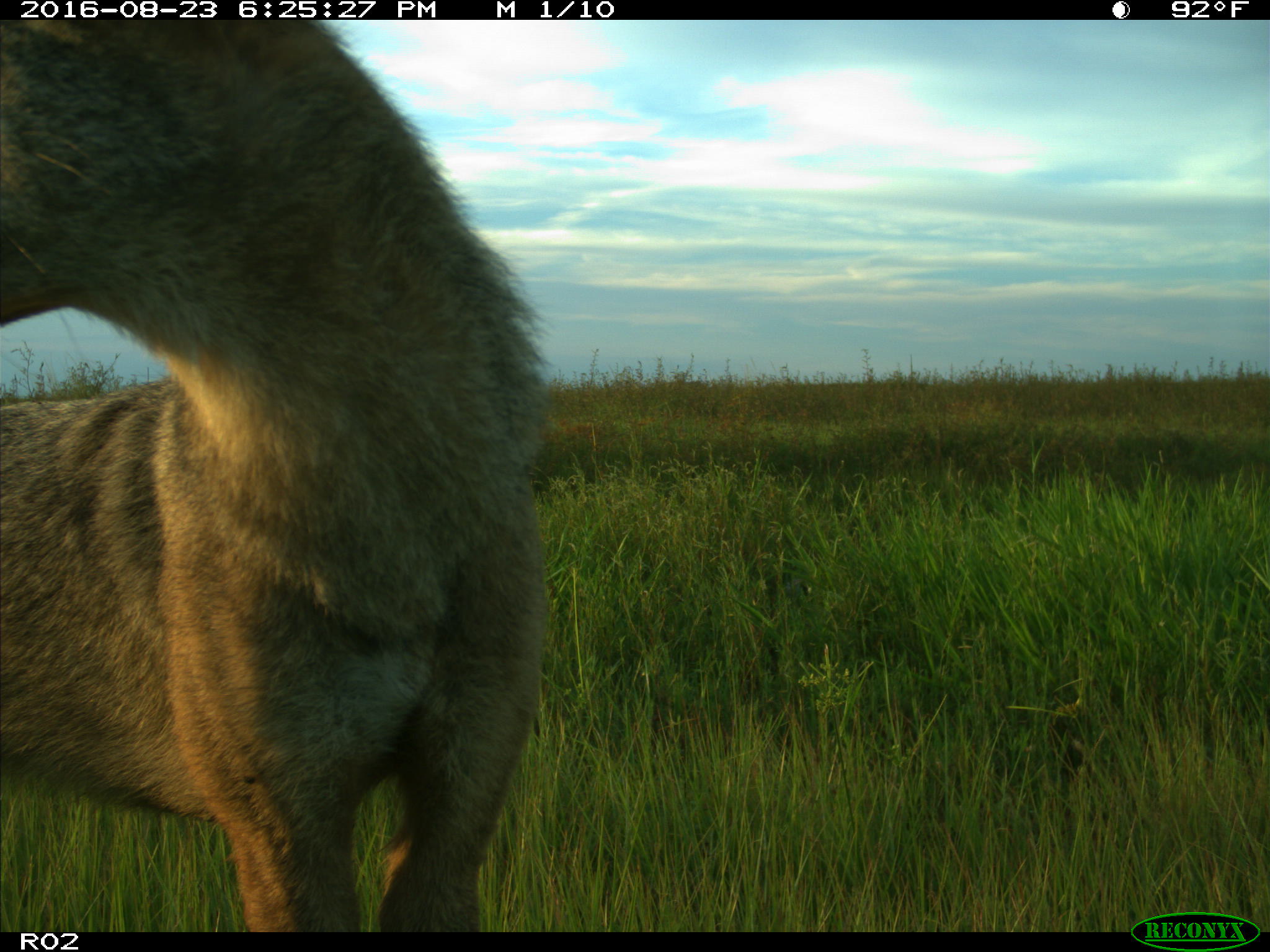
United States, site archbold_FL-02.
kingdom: Animalia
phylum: Chordata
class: Mammalia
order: Carnivora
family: Canidae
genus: Canis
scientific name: Canis latrans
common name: coyote